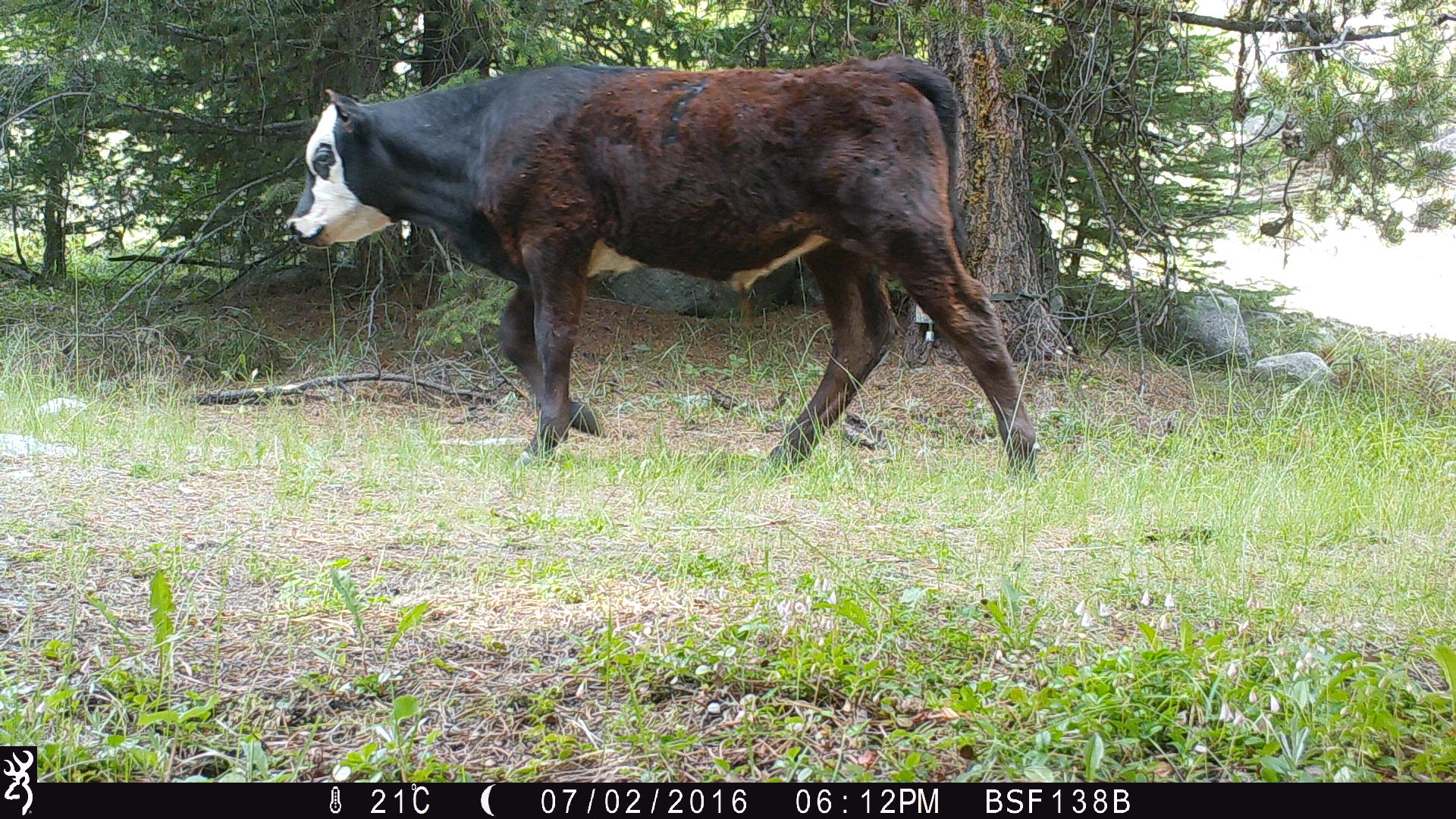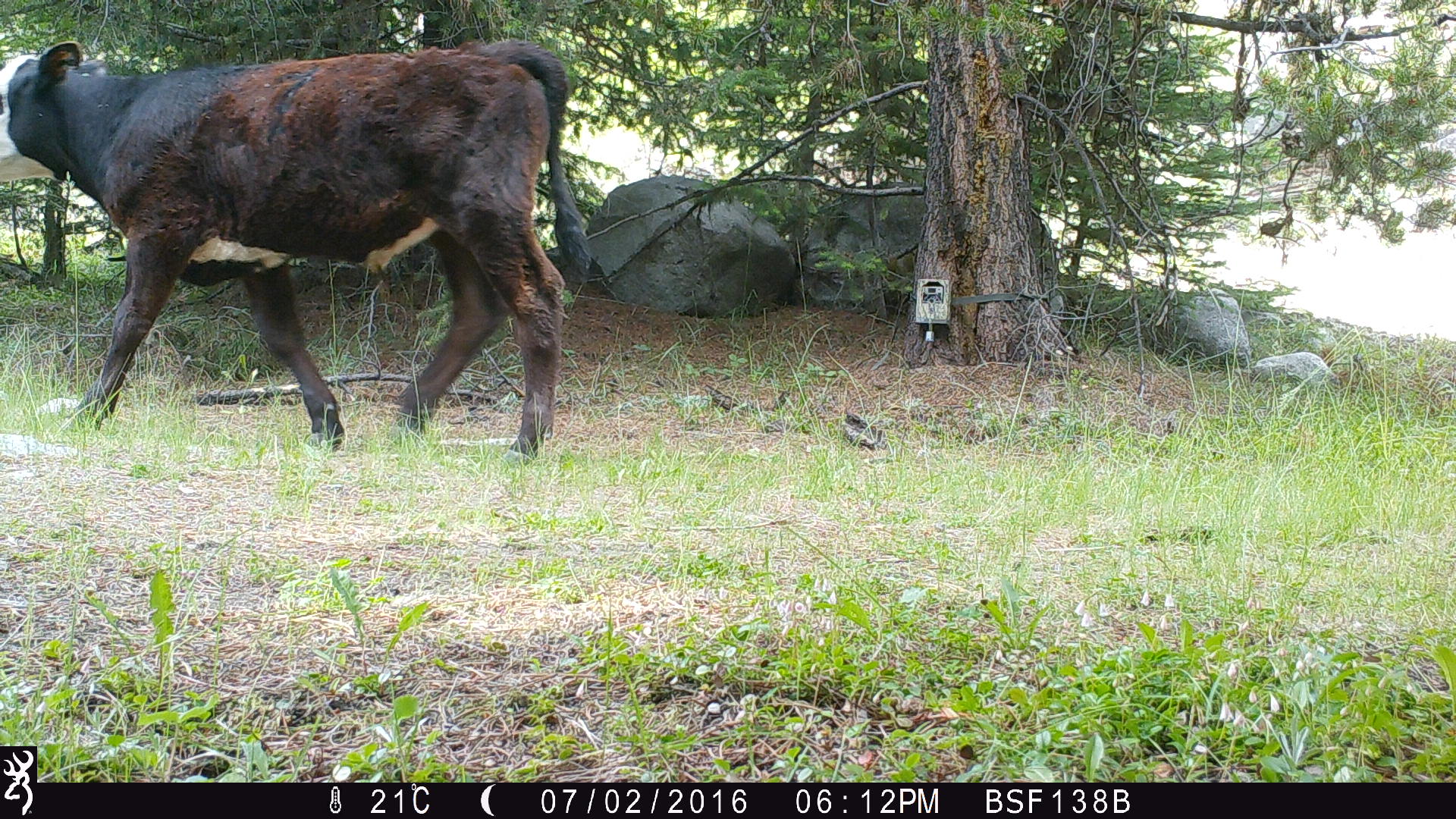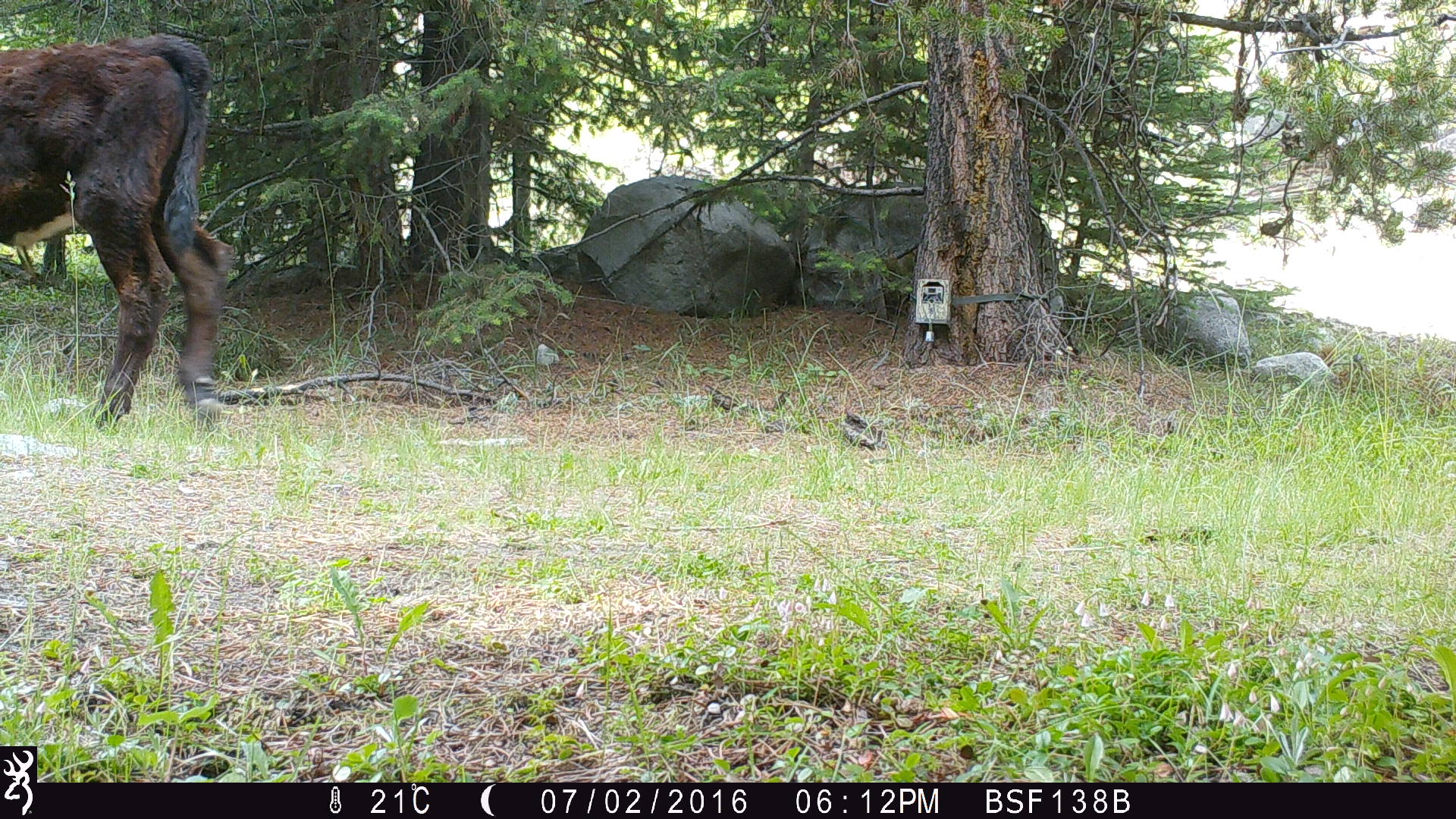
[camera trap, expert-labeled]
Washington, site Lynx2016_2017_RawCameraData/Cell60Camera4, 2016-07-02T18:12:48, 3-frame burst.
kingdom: Animalia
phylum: Chordata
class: Mammalia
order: Artiodactyla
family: Bovidae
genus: Bos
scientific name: Bos taurus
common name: domestic cattle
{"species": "domestic cattle (Bos taurus)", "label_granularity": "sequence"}